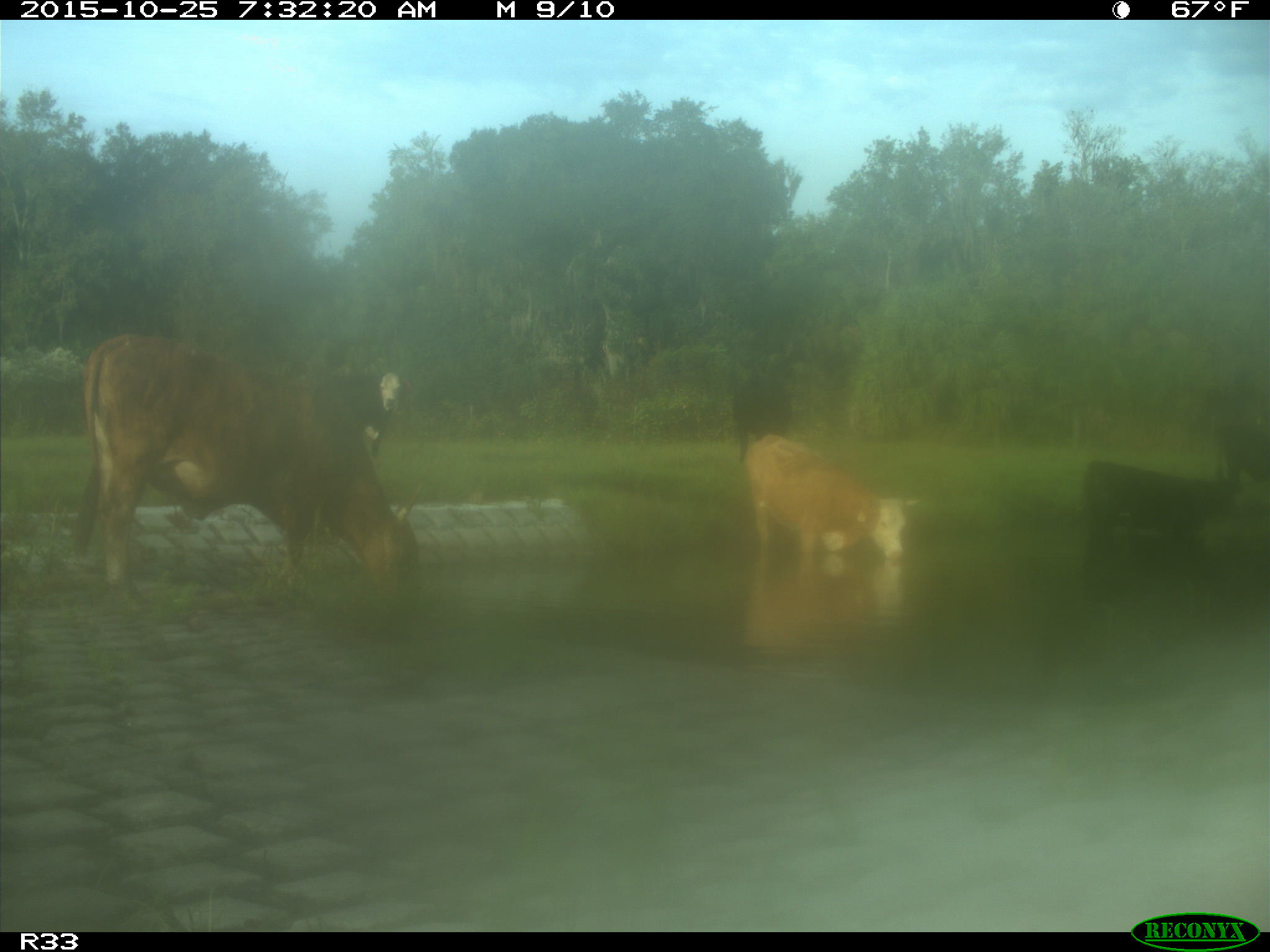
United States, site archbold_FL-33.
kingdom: Animalia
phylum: Chordata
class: Mammalia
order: Artiodactyla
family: Bovidae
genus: Bos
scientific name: Bos taurus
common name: domestic cow